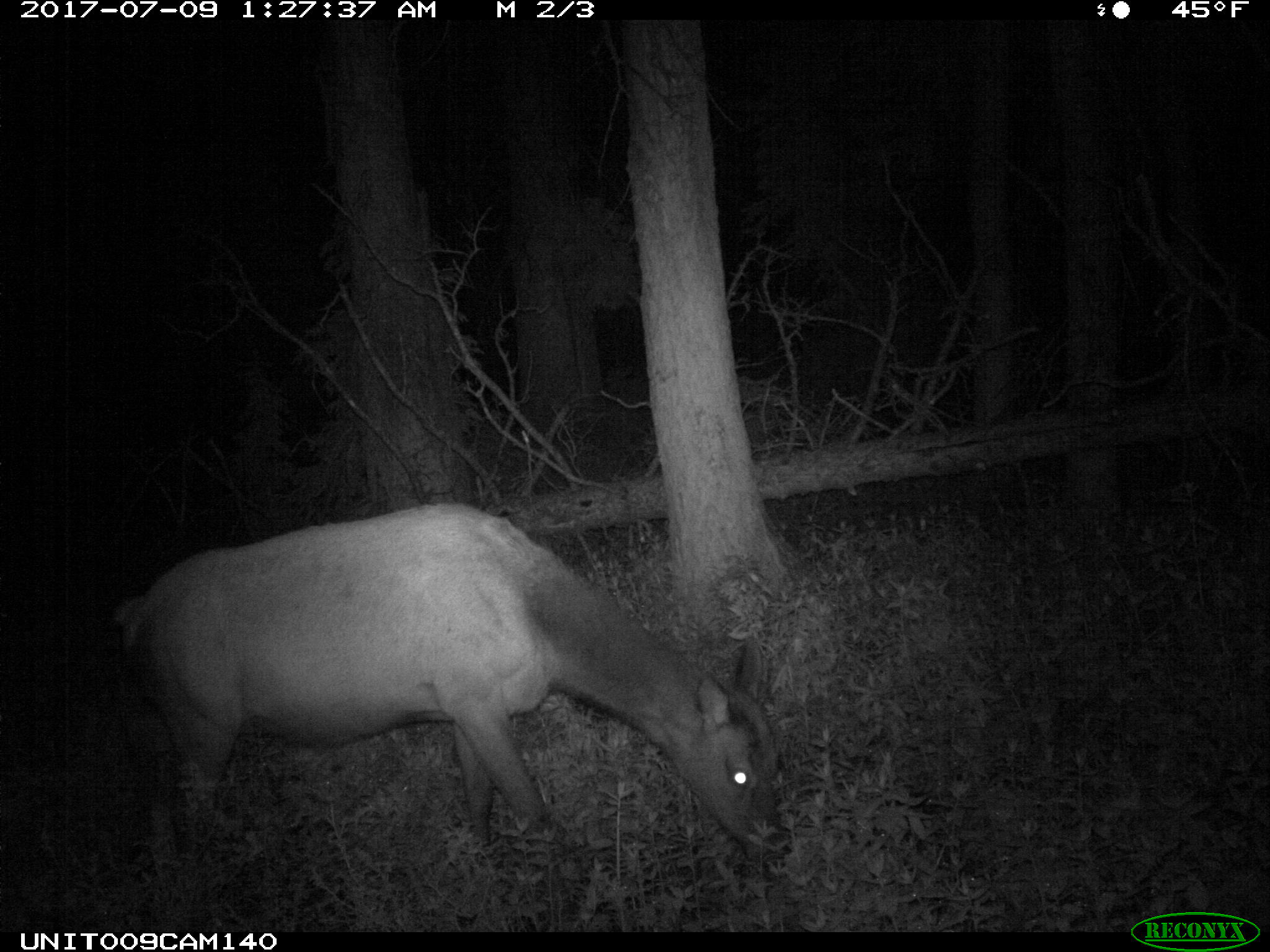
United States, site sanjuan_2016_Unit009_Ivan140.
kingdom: Animalia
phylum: Chordata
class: Mammalia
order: Artiodactyla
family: Cervidae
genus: Cervus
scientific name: Cervus elaphus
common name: red deer